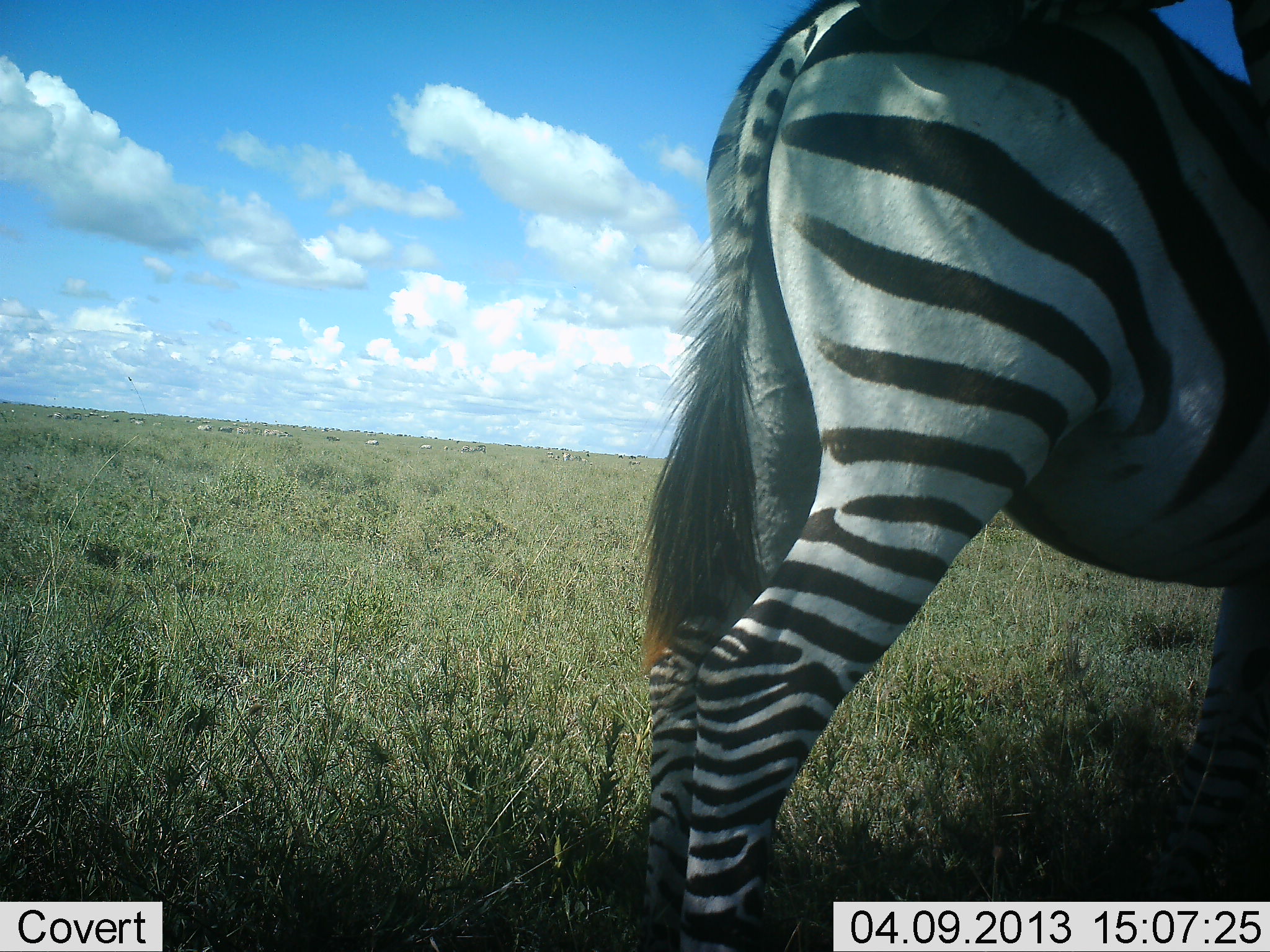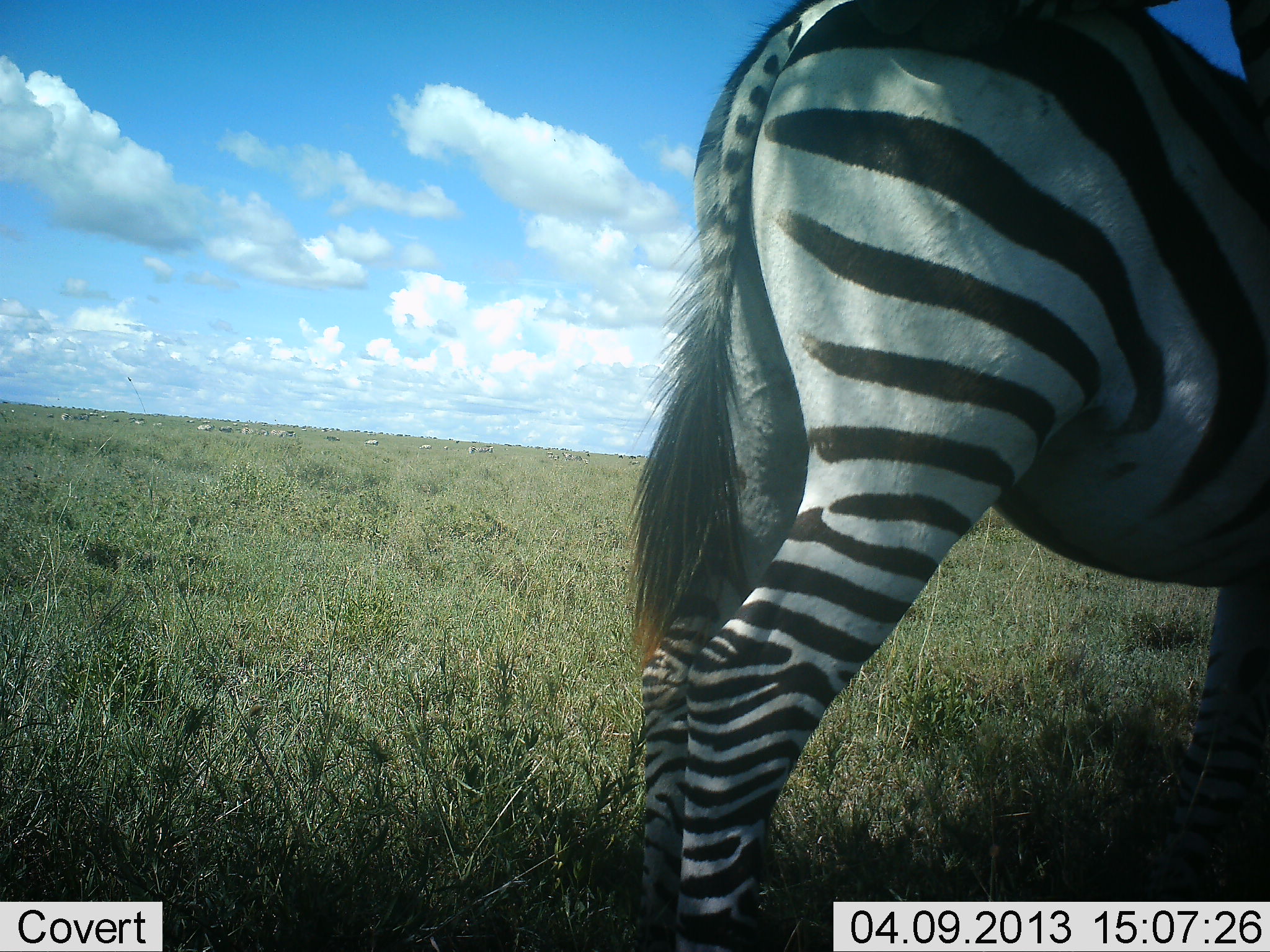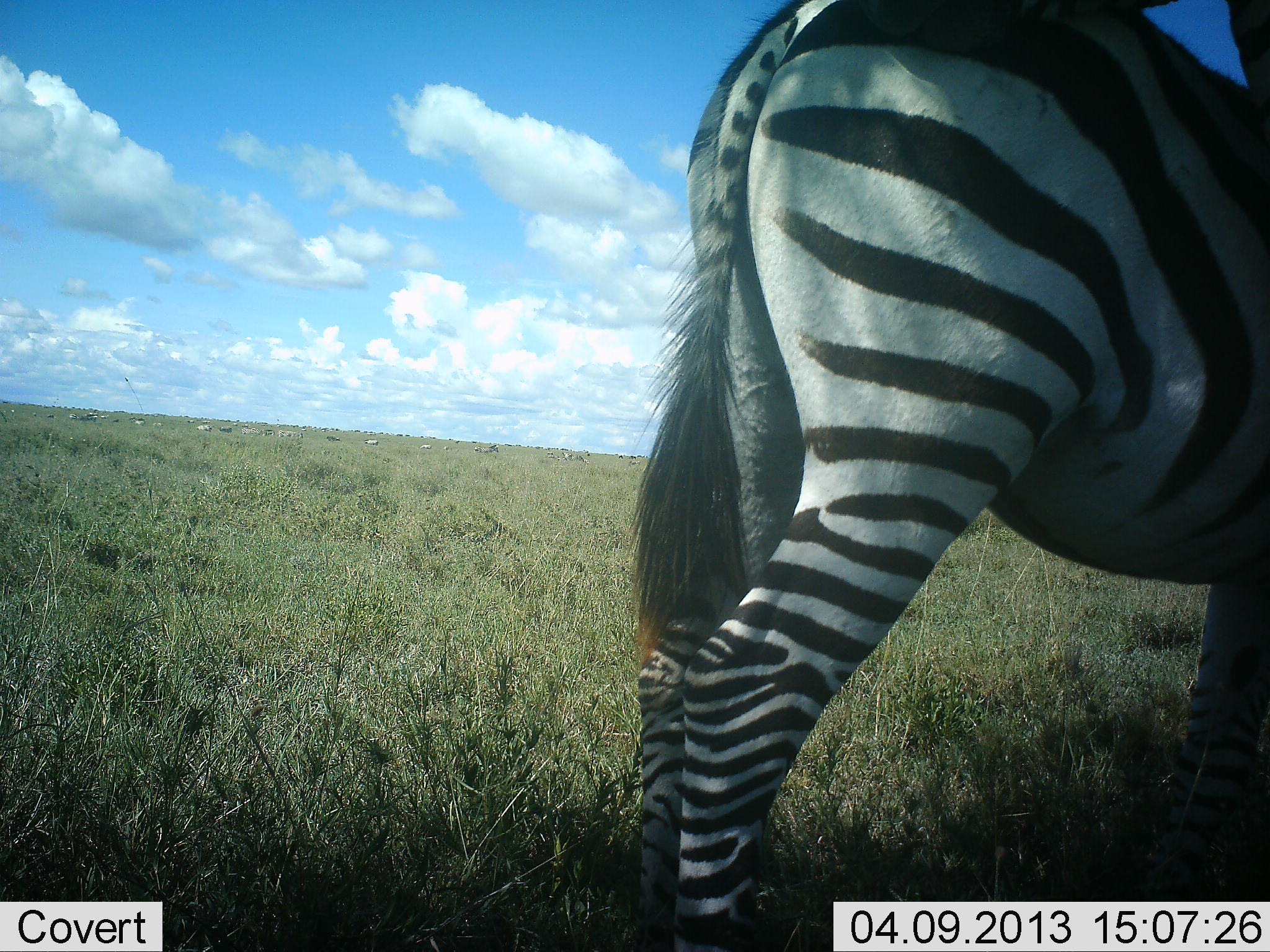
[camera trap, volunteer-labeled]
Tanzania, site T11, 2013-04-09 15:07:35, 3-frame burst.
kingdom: Animalia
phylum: Chordata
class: Mammalia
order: Perissodactyla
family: Equidae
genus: Equus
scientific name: Equus quagga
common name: plains zebra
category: zebra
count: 1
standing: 86%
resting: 0%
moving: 14%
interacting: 0%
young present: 0%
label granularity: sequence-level